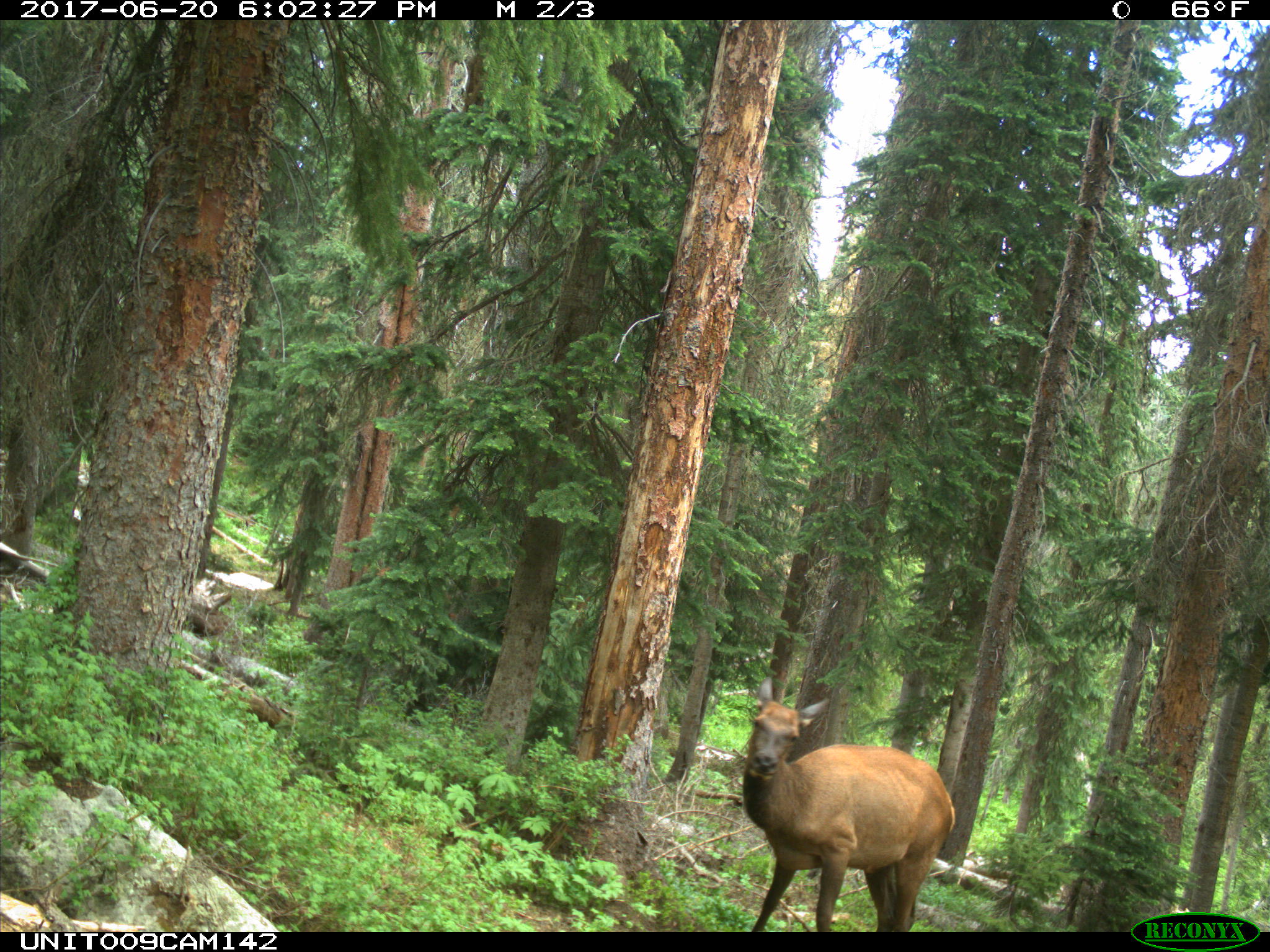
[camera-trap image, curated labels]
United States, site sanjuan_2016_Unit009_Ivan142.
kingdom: Animalia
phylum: Chordata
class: Mammalia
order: Artiodactyla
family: Cervidae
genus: Cervus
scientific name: Cervus elaphus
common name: red deer